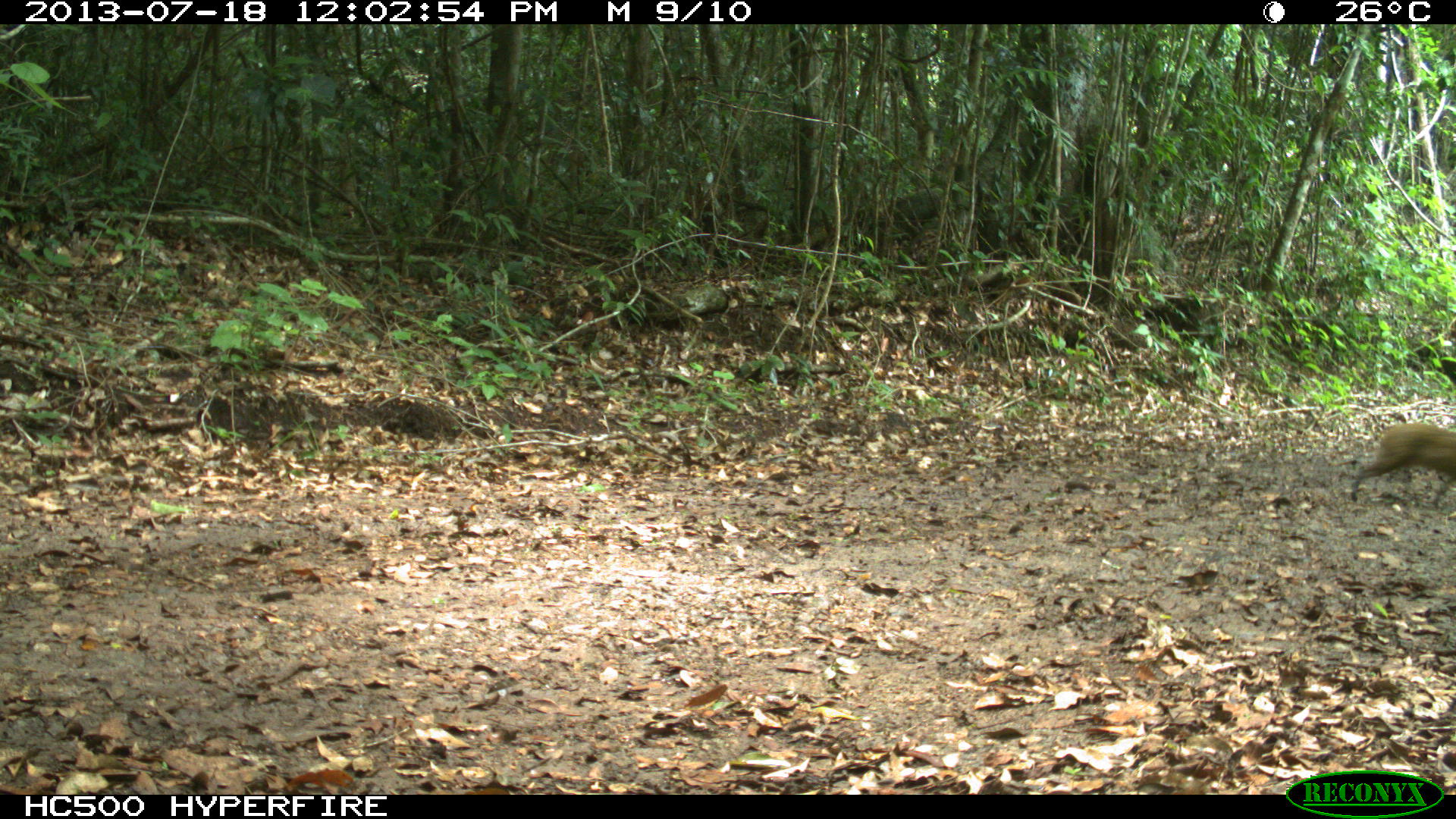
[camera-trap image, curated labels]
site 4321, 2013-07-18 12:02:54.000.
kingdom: Animalia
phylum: Chordata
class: Mammalia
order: Rodentia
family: Dasyproctidae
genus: Dasyprocta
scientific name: Dasyprocta punctata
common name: central american agouti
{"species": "Dasyprocta punctata (central american agouti)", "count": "1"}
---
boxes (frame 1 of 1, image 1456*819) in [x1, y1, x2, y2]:
dasyprocta punctata: [1350, 423, 1456, 506]